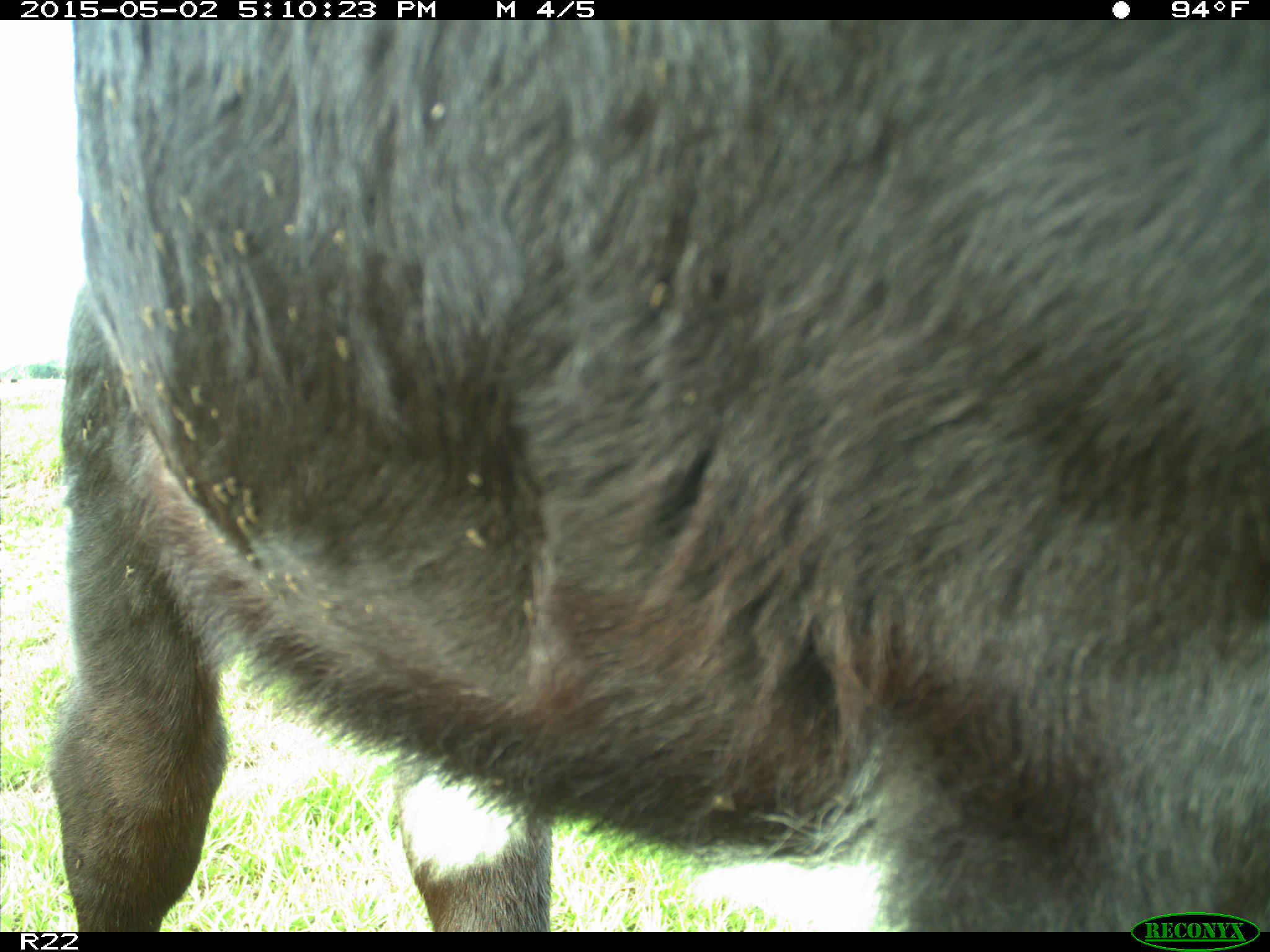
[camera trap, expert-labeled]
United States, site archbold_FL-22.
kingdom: Animalia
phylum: Chordata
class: Mammalia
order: Artiodactyla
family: Bovidae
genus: Bos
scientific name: Bos taurus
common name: domestic cow